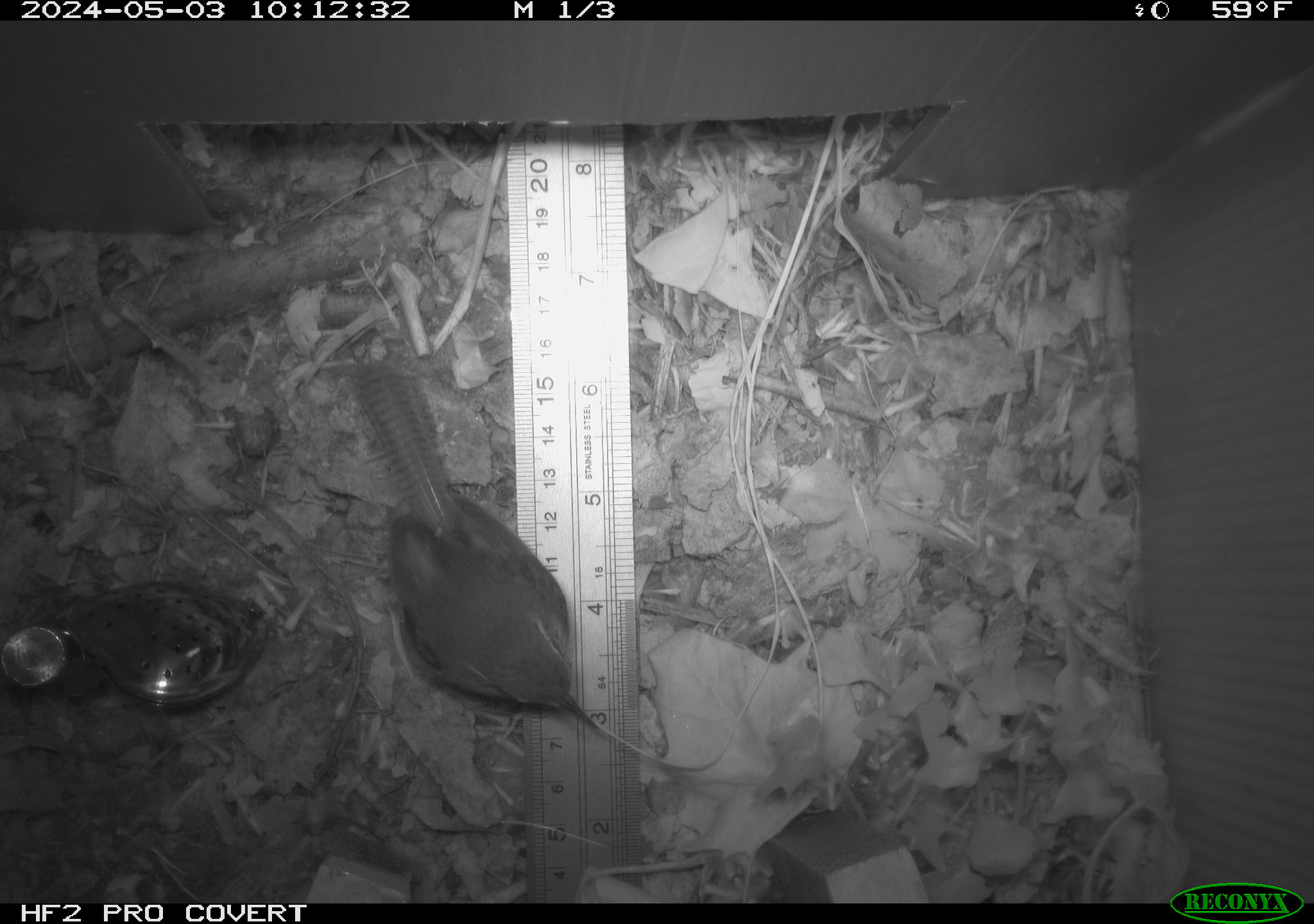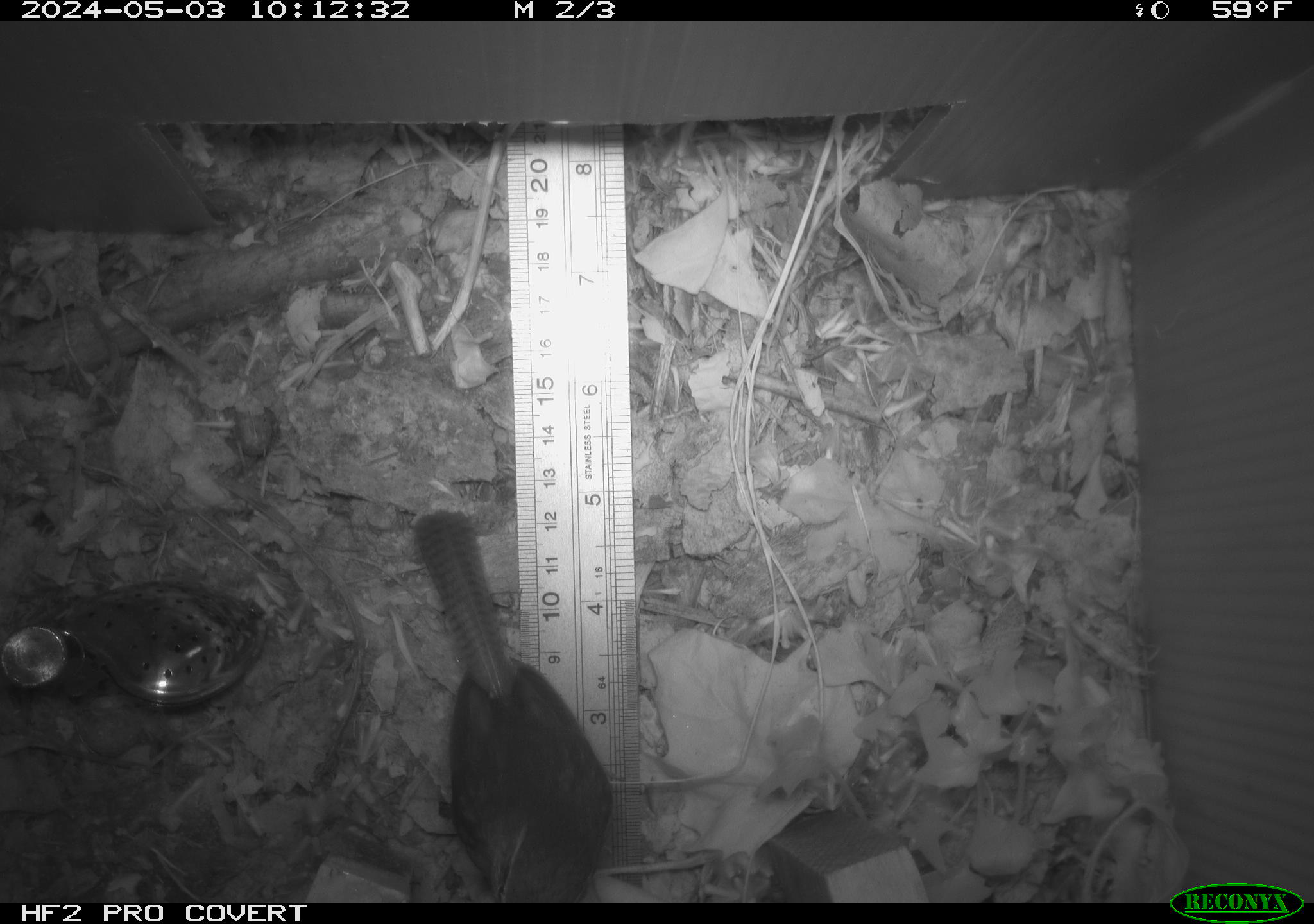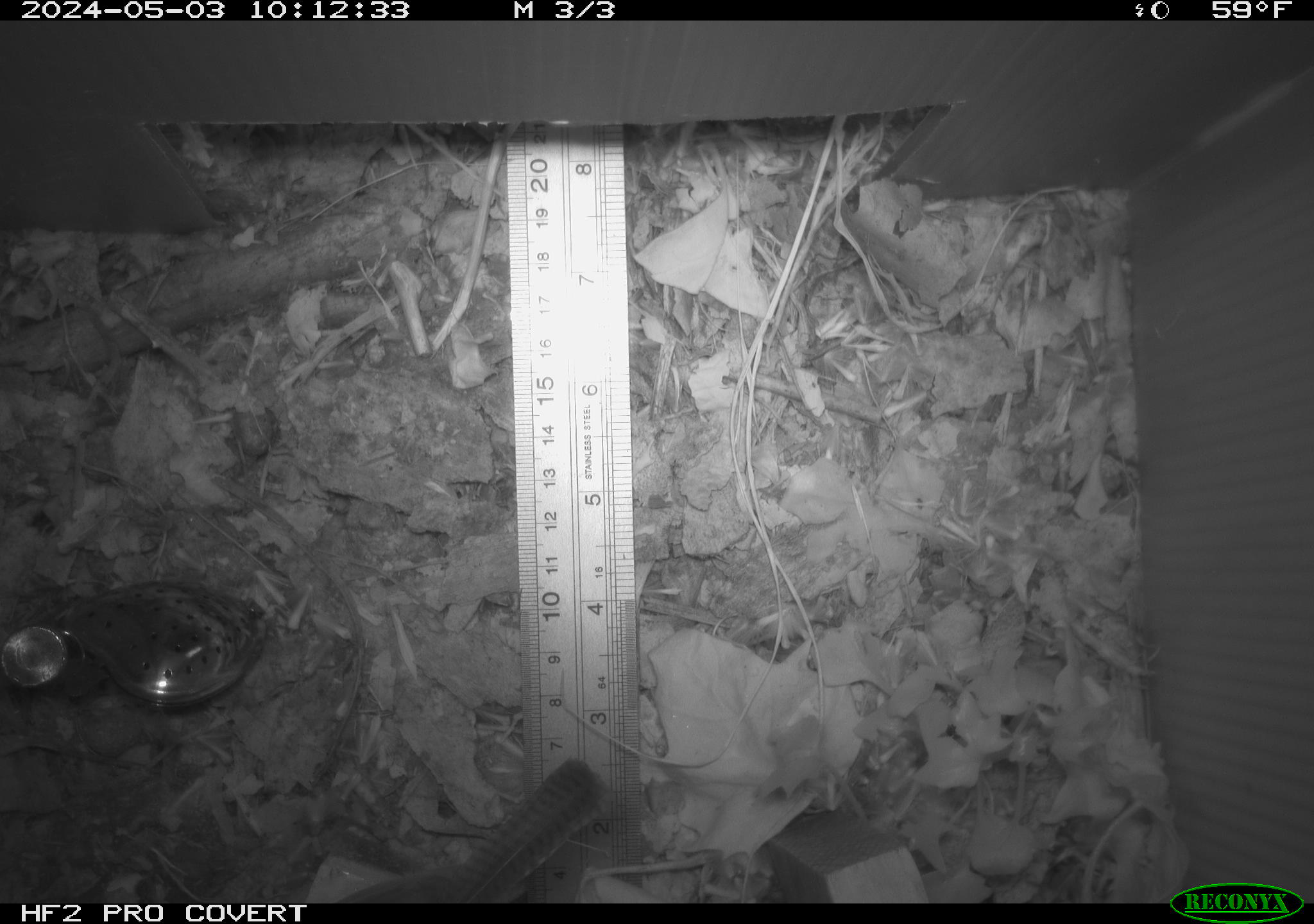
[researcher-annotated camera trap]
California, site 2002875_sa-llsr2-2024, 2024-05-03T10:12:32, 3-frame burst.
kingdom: Animalia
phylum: Chordata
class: Aves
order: Passeriformes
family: Troglodytidae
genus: Thryomanes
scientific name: Thryomanes bewickii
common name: bewick's wren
Bewick's wren (Thryomanes bewickii).